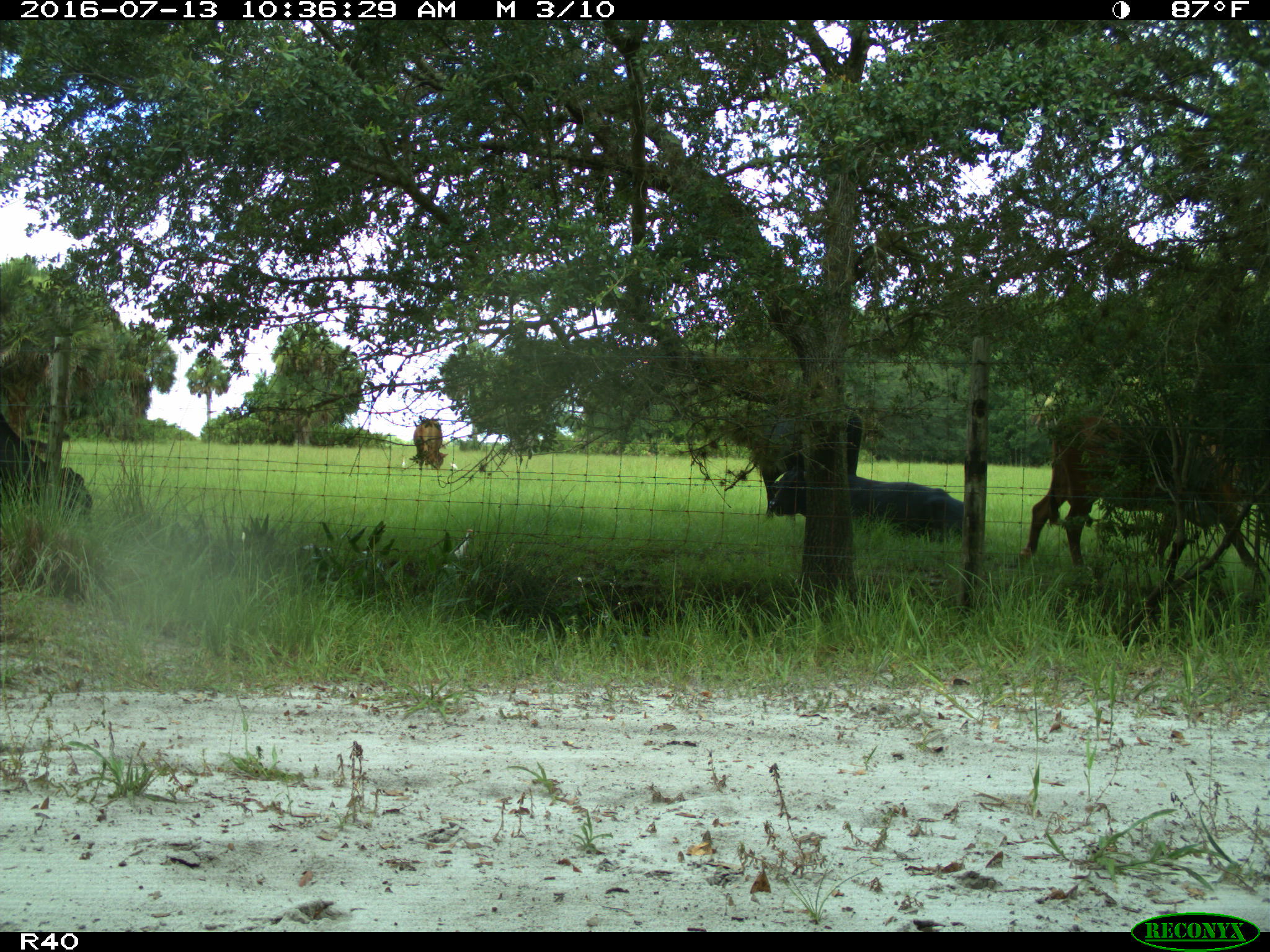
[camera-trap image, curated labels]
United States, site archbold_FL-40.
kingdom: Animalia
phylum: Chordata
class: Mammalia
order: Artiodactyla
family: Bovidae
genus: Bos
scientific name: Bos taurus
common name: domestic cow